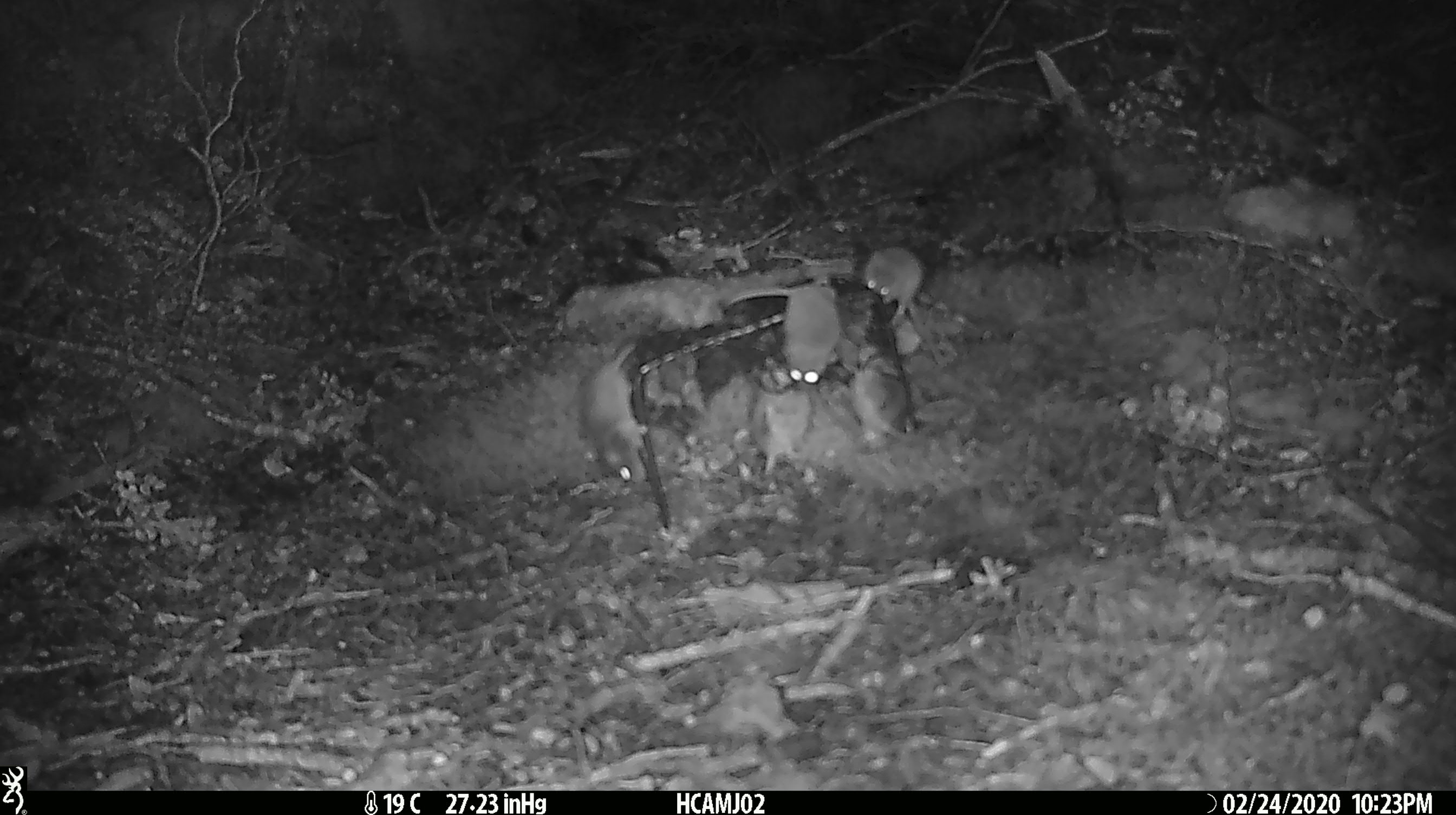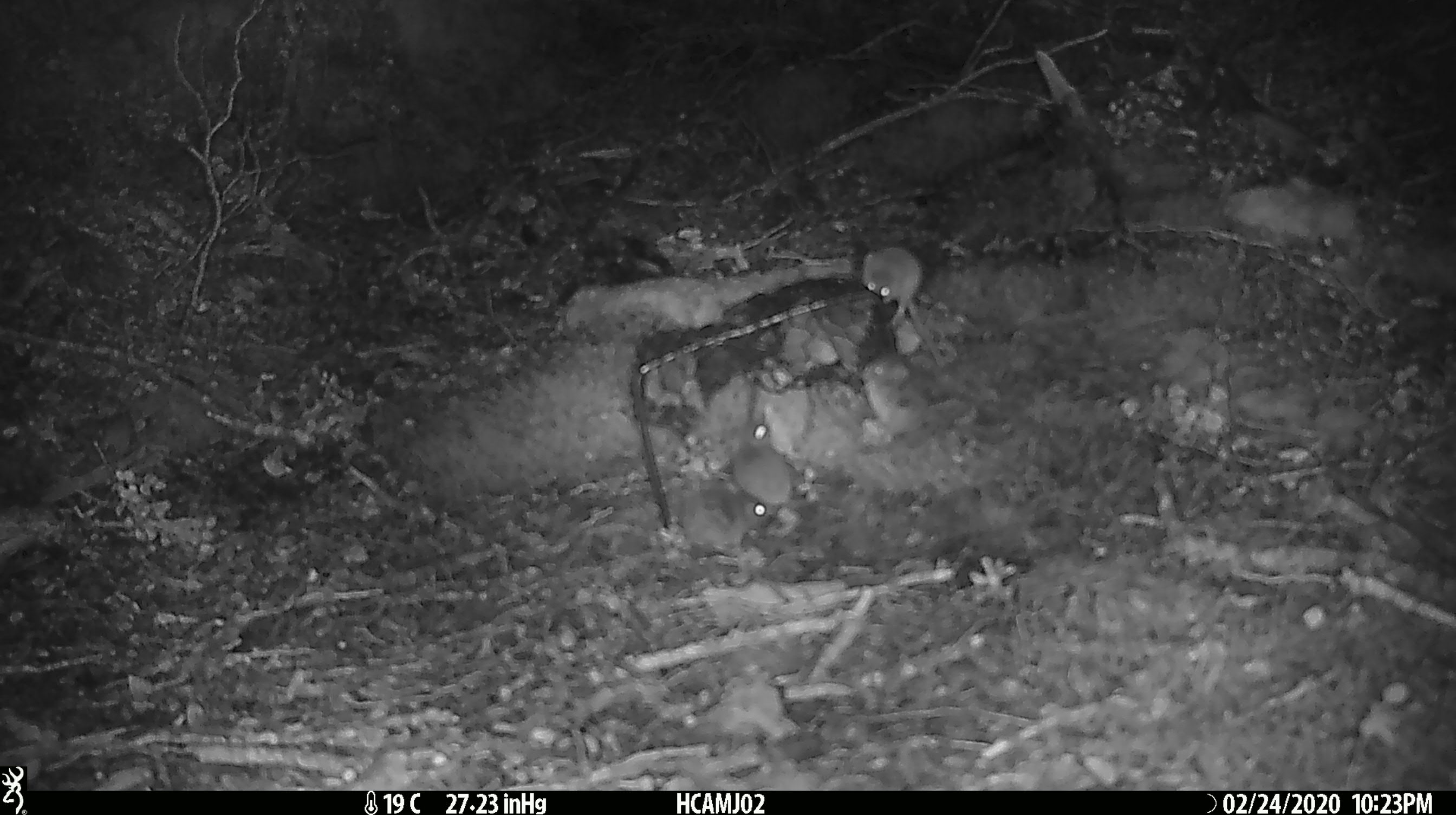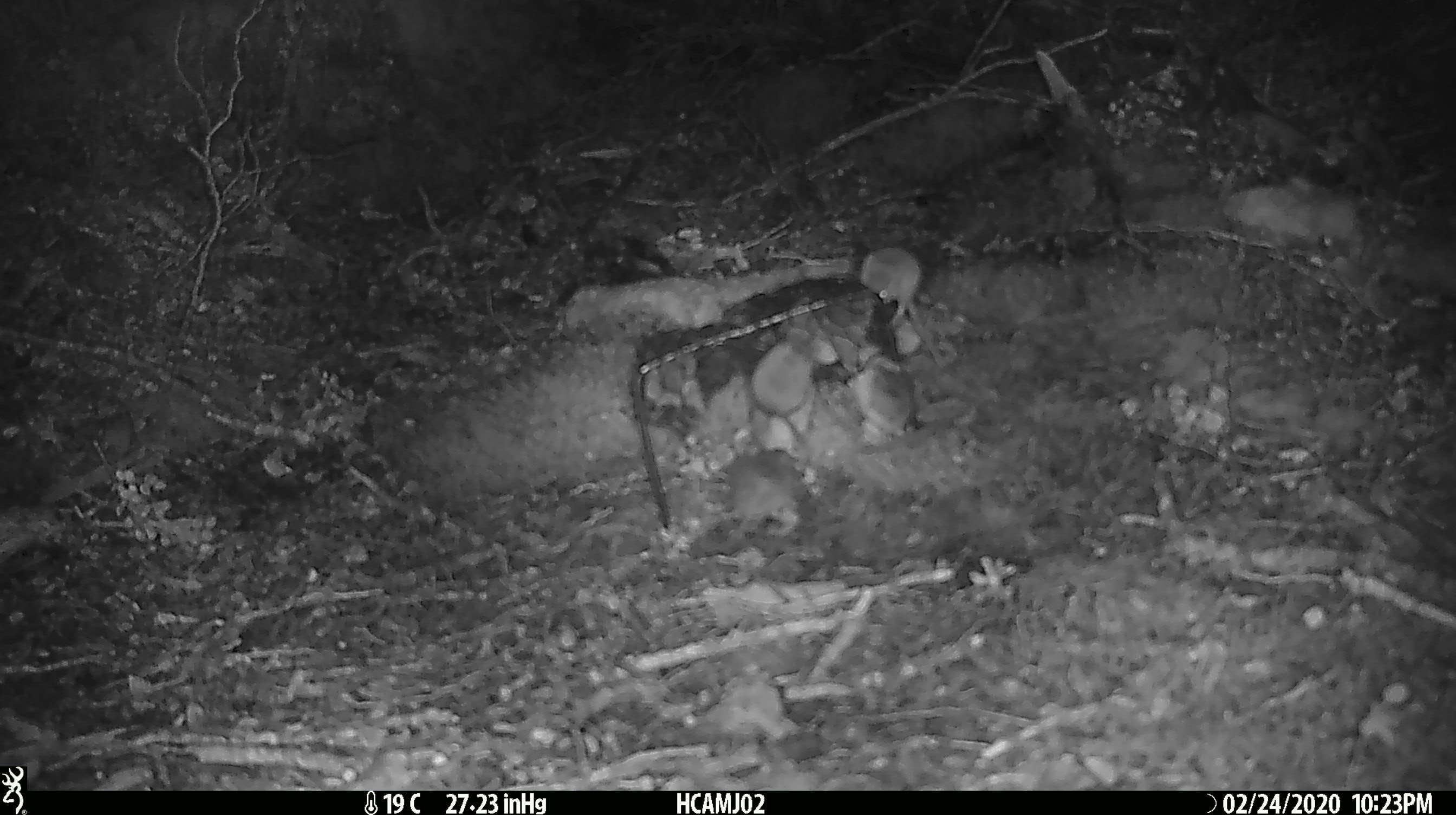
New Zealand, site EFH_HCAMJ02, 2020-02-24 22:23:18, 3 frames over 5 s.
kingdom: Animalia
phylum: Chordata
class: Mammalia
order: Rodentia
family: Muridae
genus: Mus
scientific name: Mus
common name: mouse